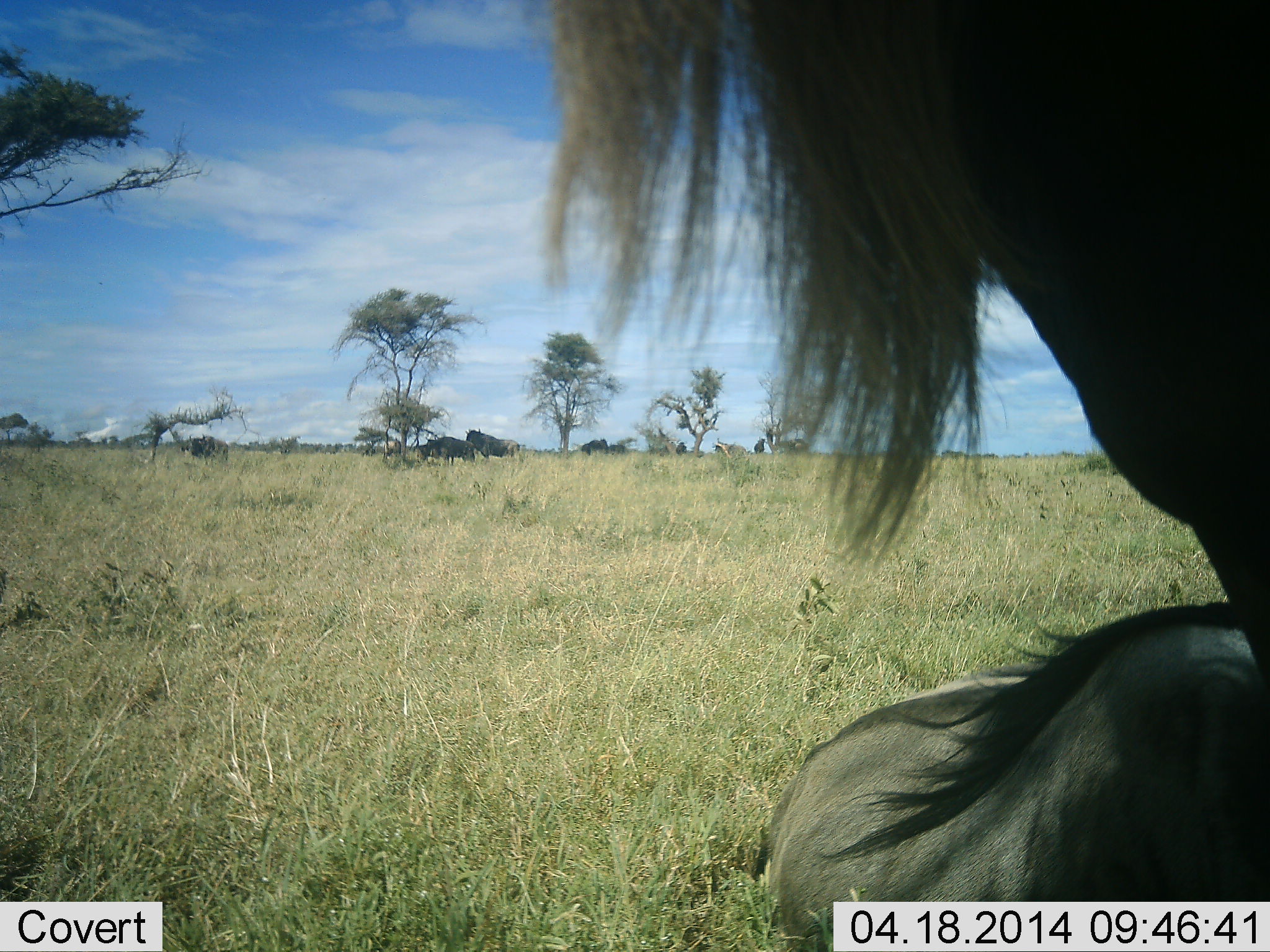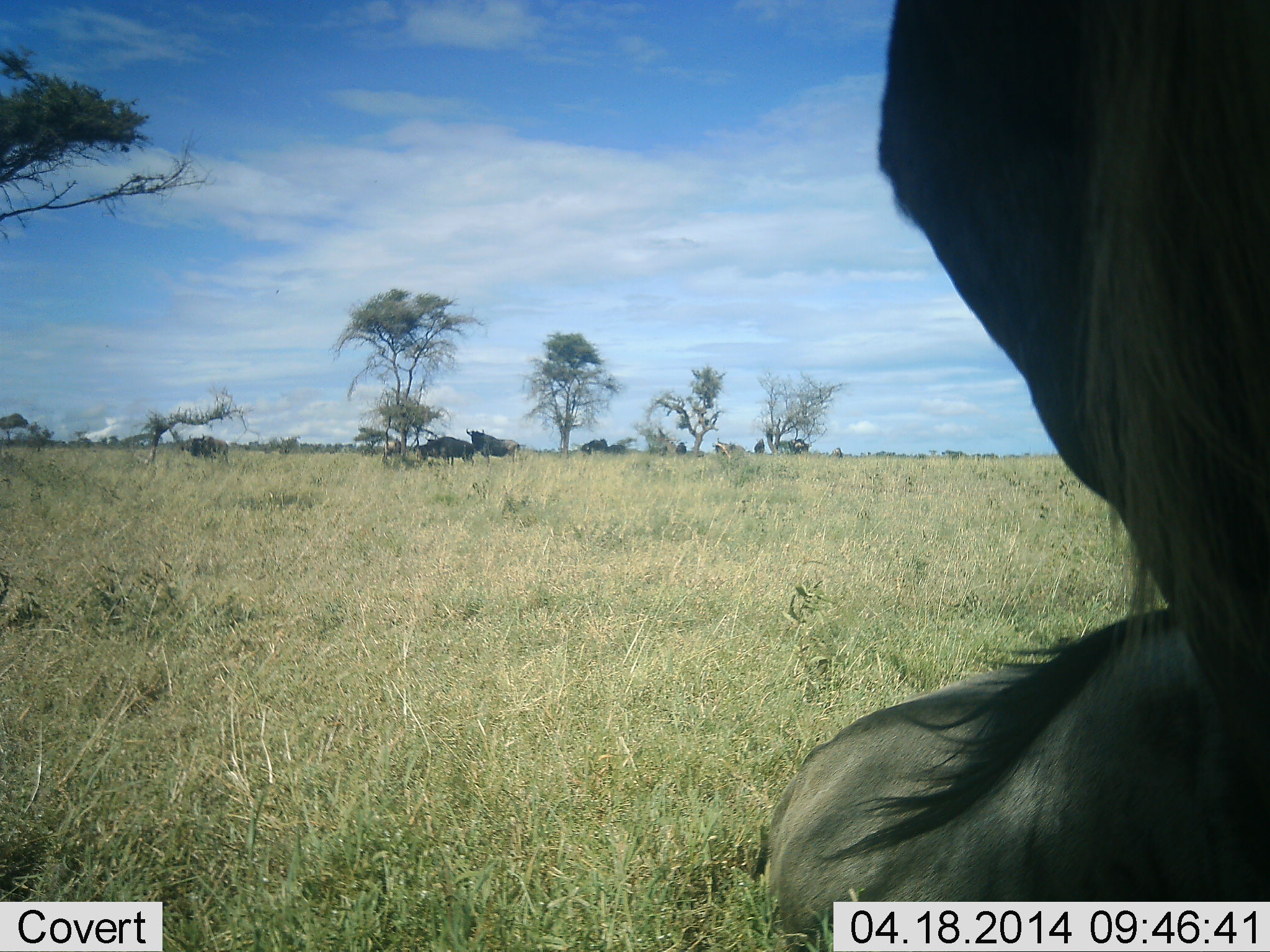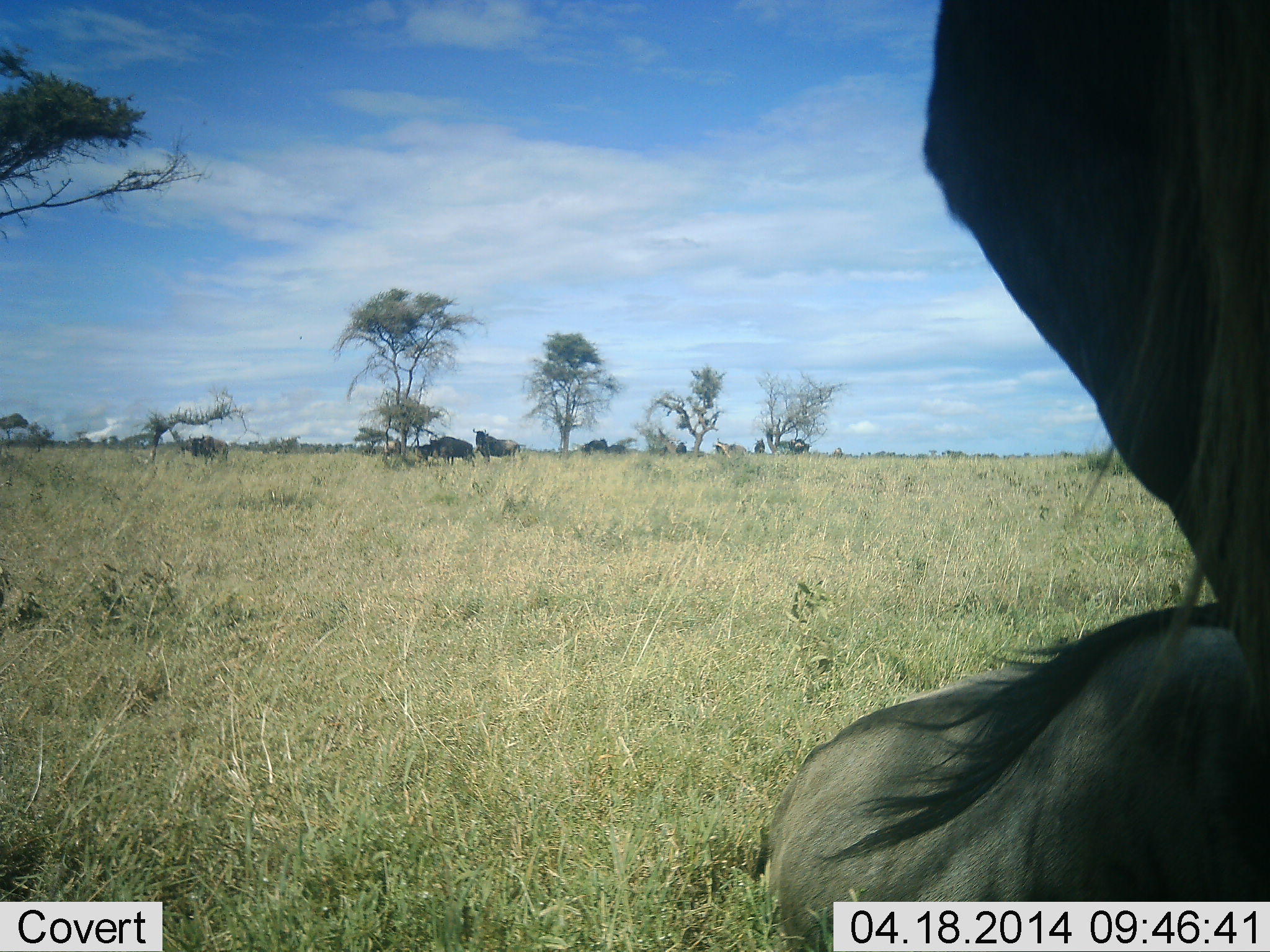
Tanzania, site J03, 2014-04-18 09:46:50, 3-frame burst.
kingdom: Animalia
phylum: Chordata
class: Mammalia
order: Artiodactyla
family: Bovidae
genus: Connochaetes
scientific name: Connochaetes taurinus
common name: blue wildebeest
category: wildebeest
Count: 6.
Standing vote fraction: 80%.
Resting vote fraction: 70%.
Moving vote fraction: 10%.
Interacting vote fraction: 0%.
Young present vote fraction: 0%.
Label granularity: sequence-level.